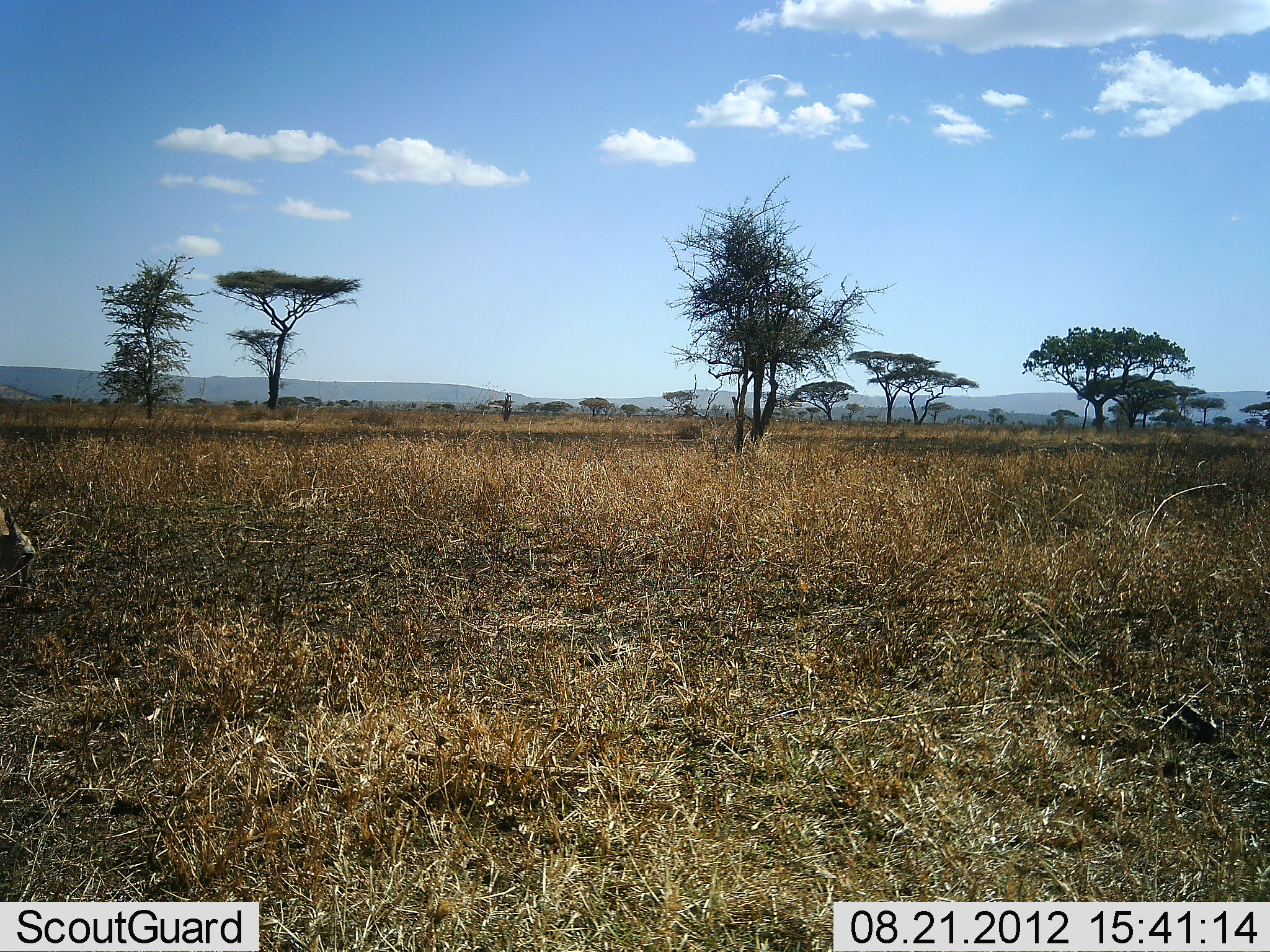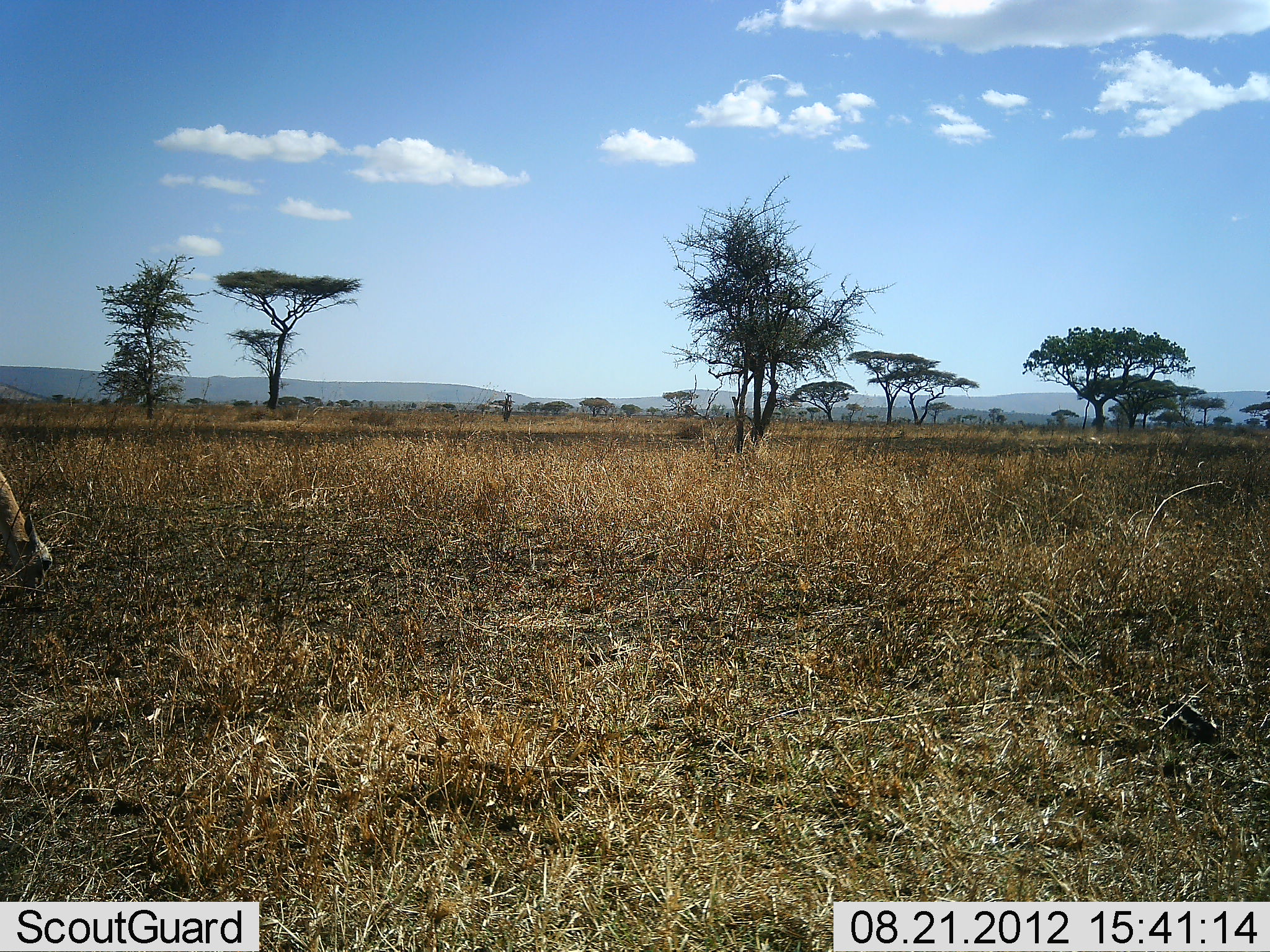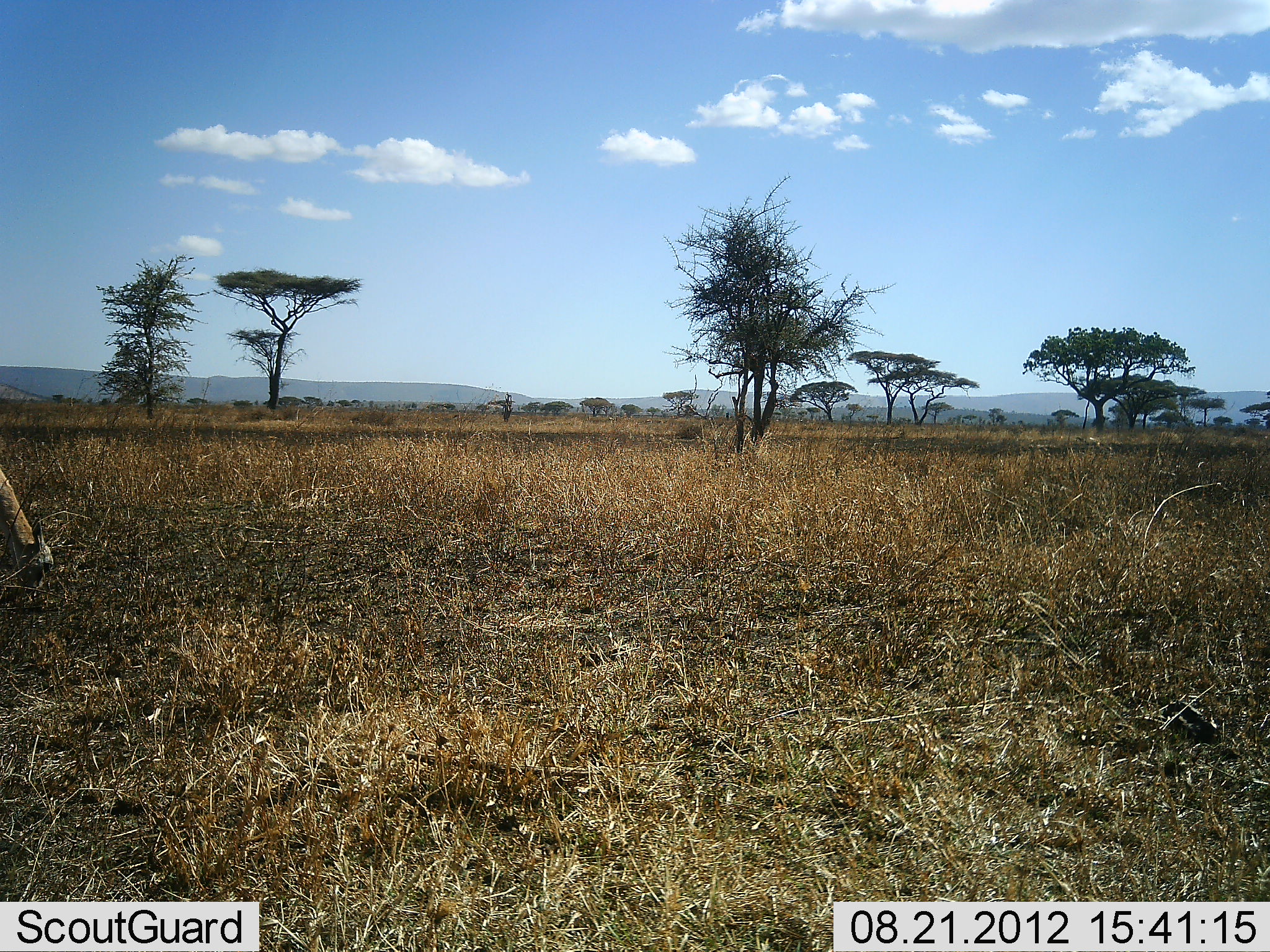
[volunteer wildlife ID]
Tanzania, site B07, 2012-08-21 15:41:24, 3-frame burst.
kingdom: Animalia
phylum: Chordata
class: Mammalia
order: Artiodactyla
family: Bovidae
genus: Eudorcas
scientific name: Eudorcas thomsonii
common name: thomson's gazelle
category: gazellethomsons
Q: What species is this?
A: Gazellethomsons (thomson's gazelle) (Eudorcas thomsonii).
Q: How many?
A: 1.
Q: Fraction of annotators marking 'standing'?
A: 0%.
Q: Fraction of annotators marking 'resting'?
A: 0%.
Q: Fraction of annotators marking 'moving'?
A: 0%.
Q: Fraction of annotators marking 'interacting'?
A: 0%.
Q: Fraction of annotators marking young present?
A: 0%.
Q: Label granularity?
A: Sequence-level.